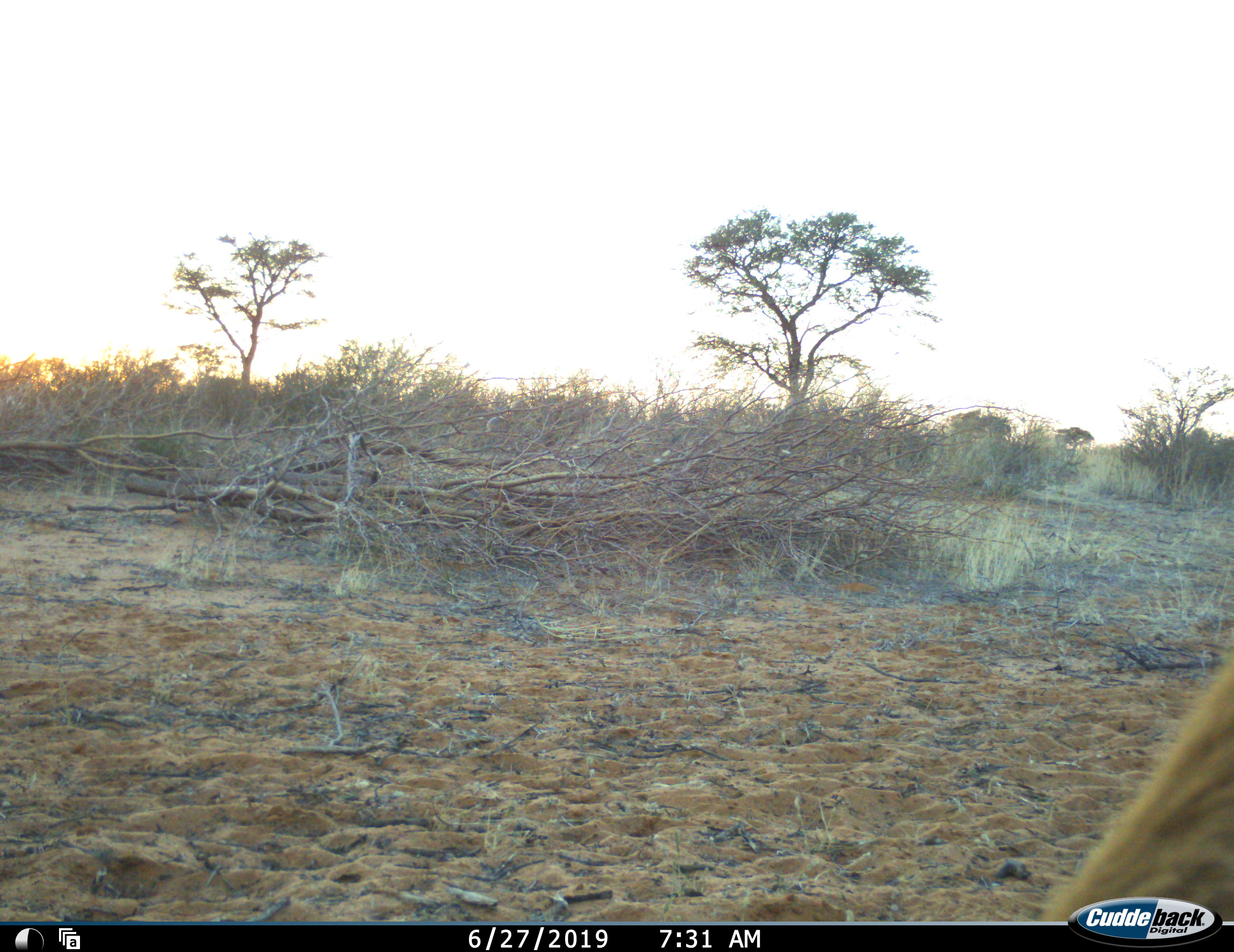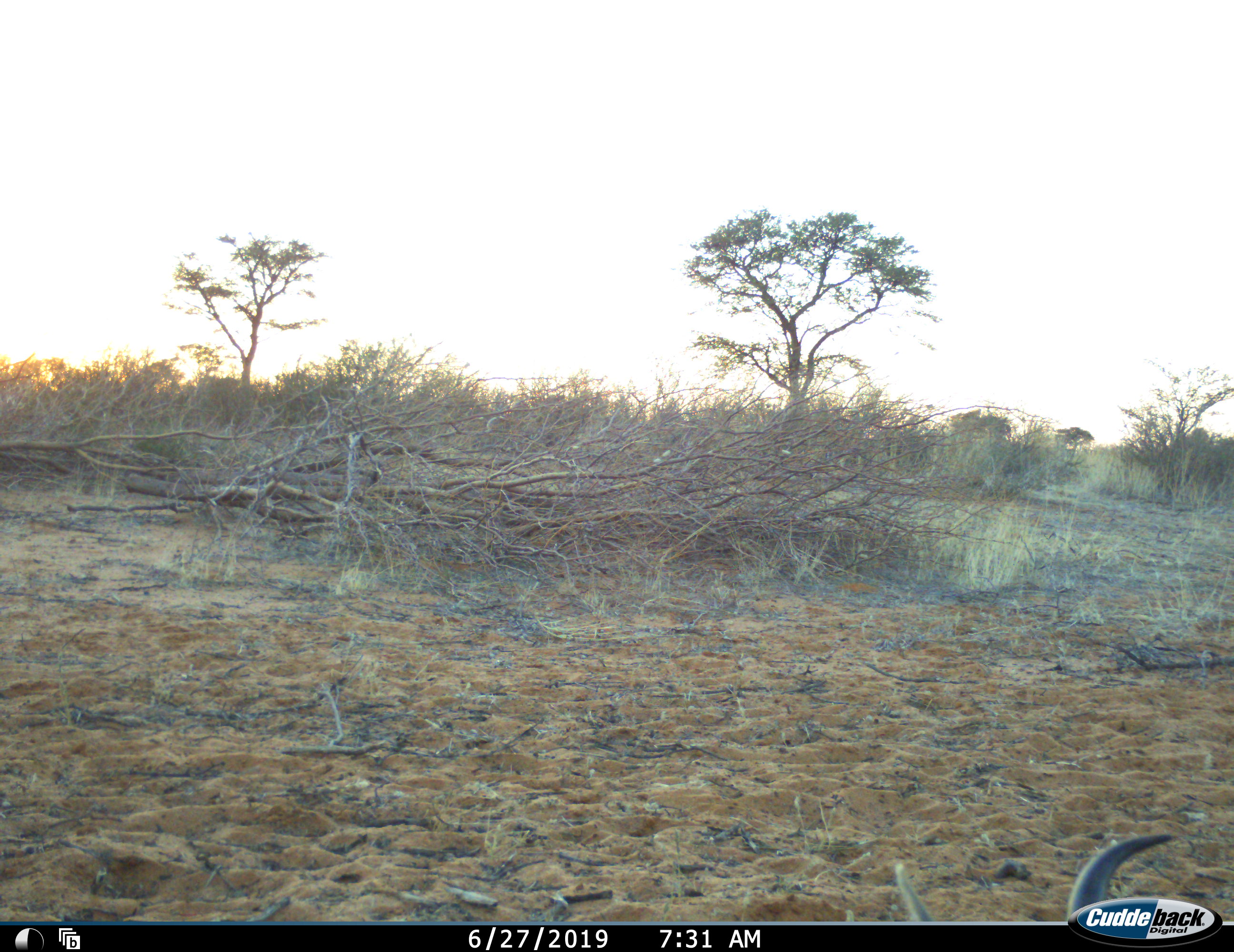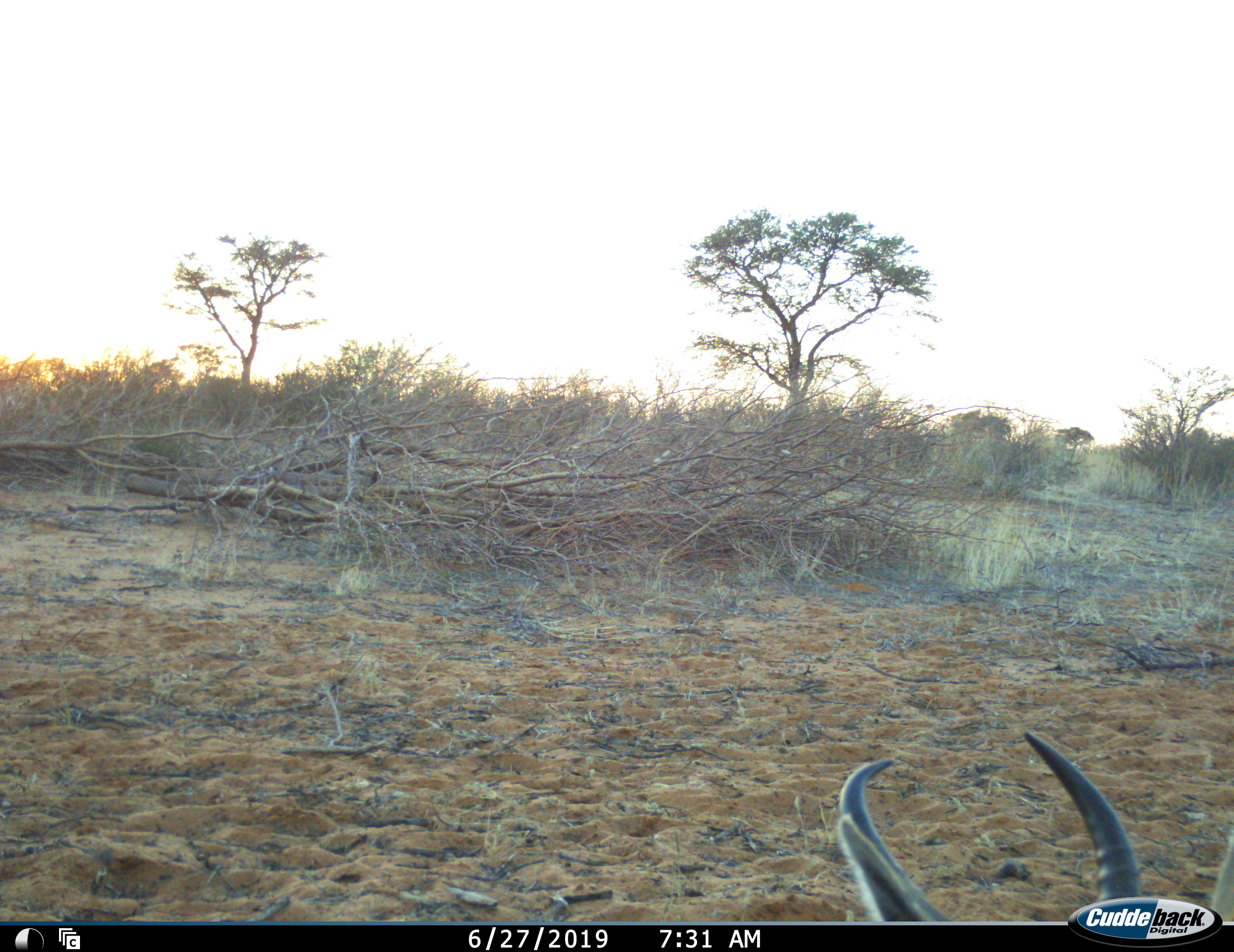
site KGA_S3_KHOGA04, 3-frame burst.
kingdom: Animalia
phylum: Chordata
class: Mammalia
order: Artiodactyla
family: Bovidae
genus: Antidorcas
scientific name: Antidorcas marsupialis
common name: springbok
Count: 1.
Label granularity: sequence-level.